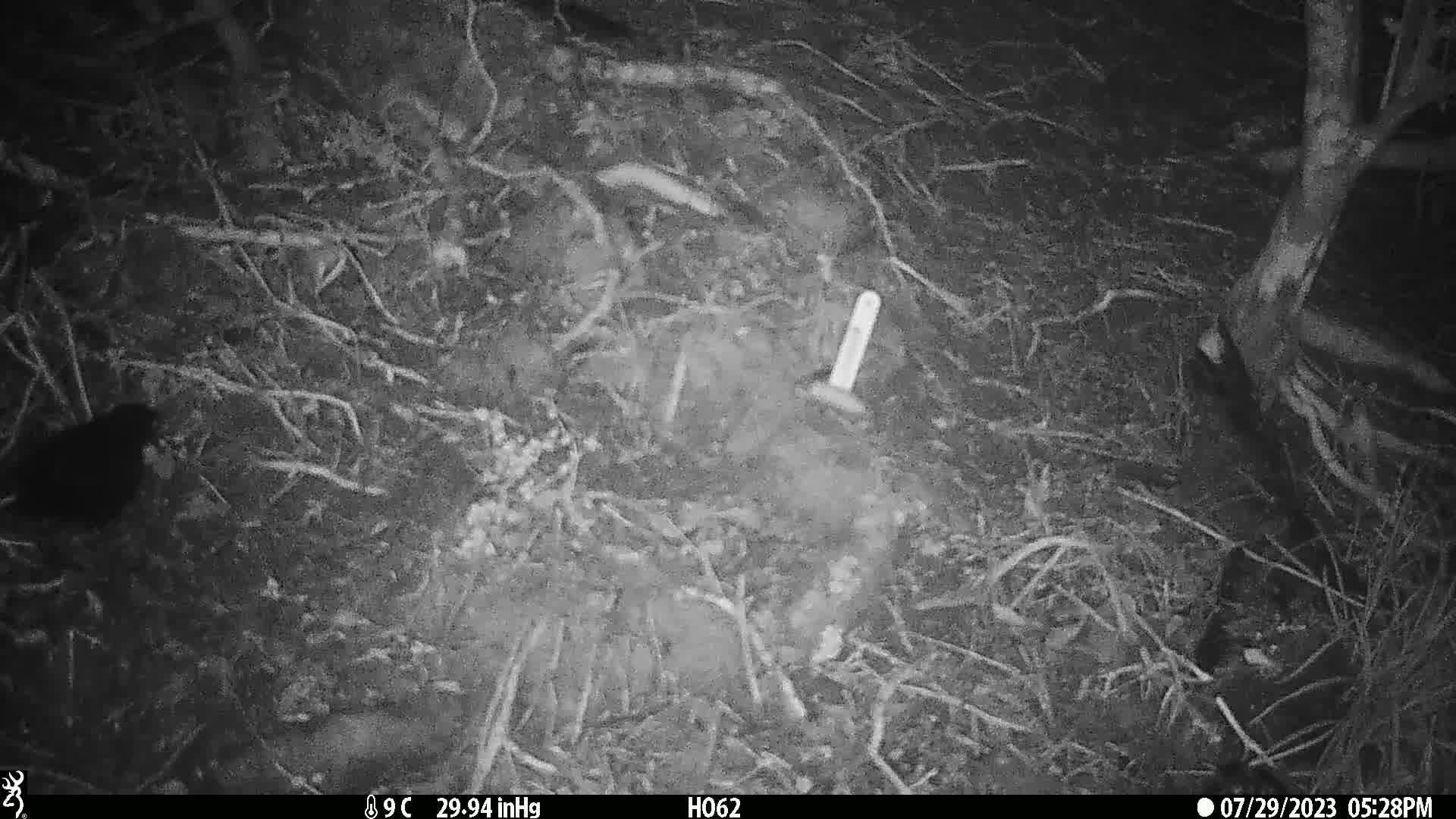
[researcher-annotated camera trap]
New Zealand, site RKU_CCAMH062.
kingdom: Animalia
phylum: Chordata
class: Aves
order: Passeriformes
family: Turdidae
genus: Turdus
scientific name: Turdus merula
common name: eurasian blackbird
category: blackbird